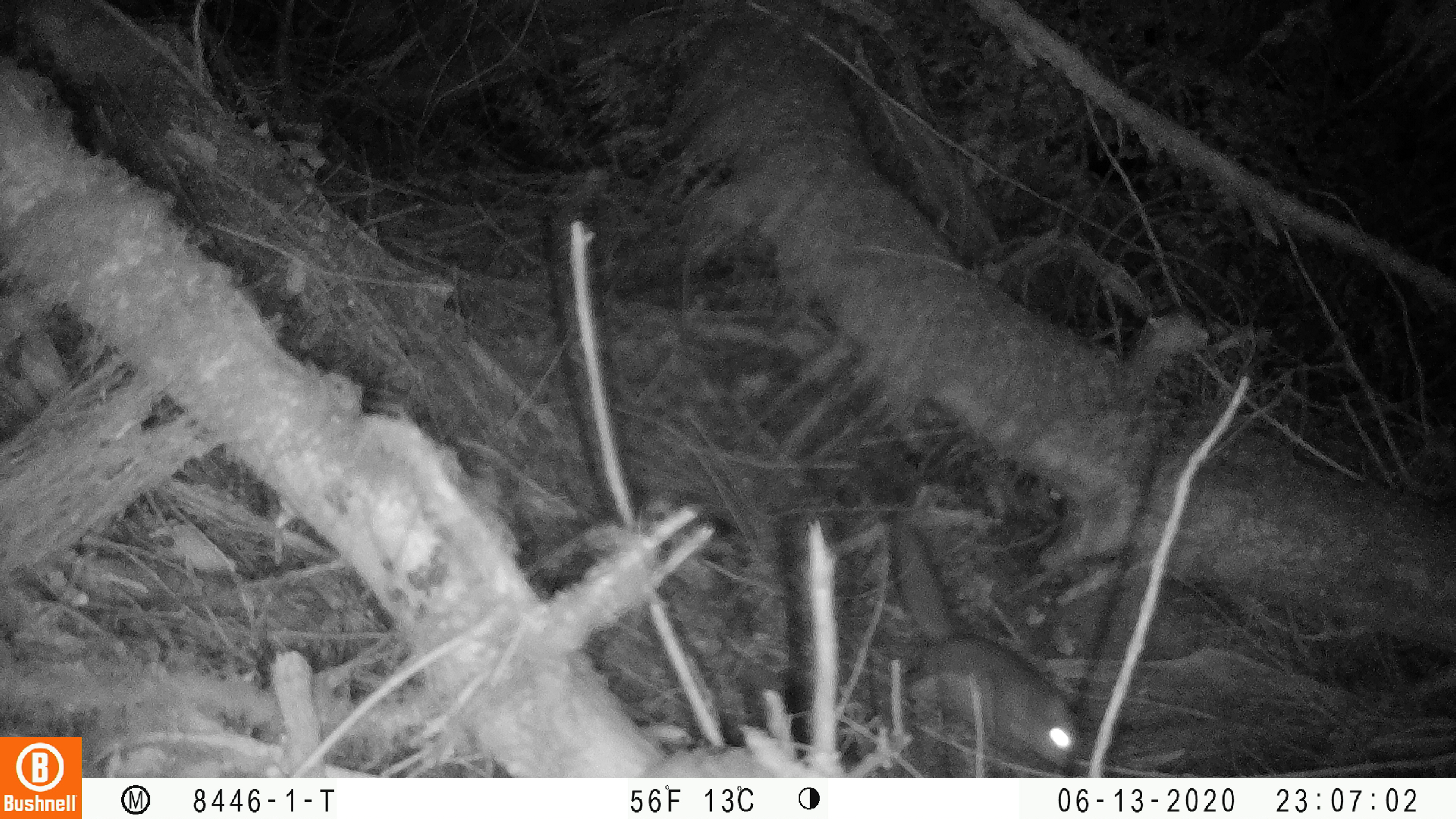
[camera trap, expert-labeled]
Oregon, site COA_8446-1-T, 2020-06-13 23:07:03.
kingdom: Animalia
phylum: Chordata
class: Mammalia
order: Rodentia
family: Sciuridae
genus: Glaucomys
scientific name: Glaucomys oregonensis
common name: humboldt's flying squirrel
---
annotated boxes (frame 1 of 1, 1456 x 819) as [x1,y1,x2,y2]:
humboldt's flying squirrel: [880,513,1089,774]